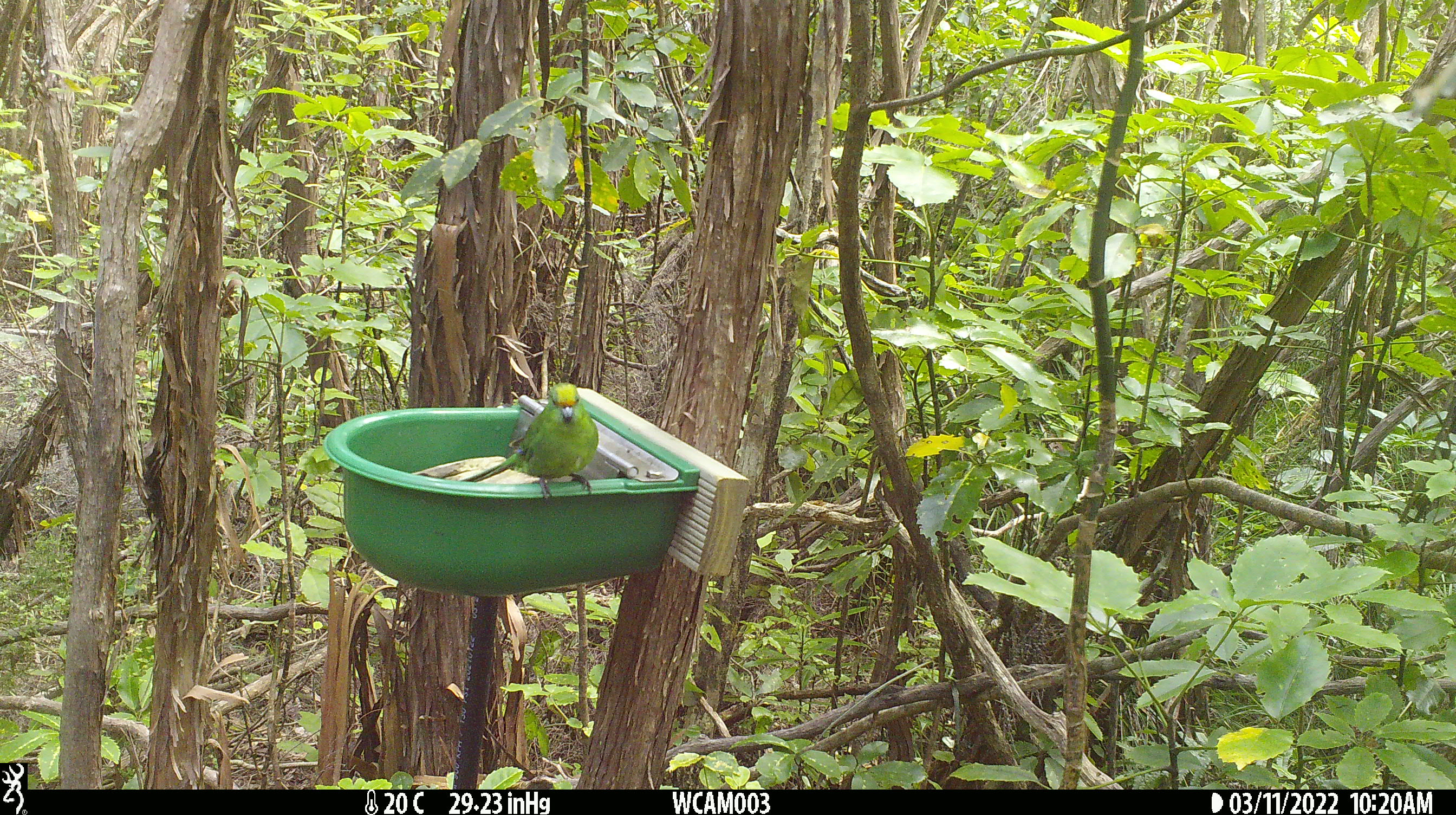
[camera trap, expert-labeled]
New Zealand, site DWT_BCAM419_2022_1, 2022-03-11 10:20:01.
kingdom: Animalia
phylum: Chordata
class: Aves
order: Psittaciformes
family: Psittaculidae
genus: Cyanoramphus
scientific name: Cyanoramphus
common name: parakeet